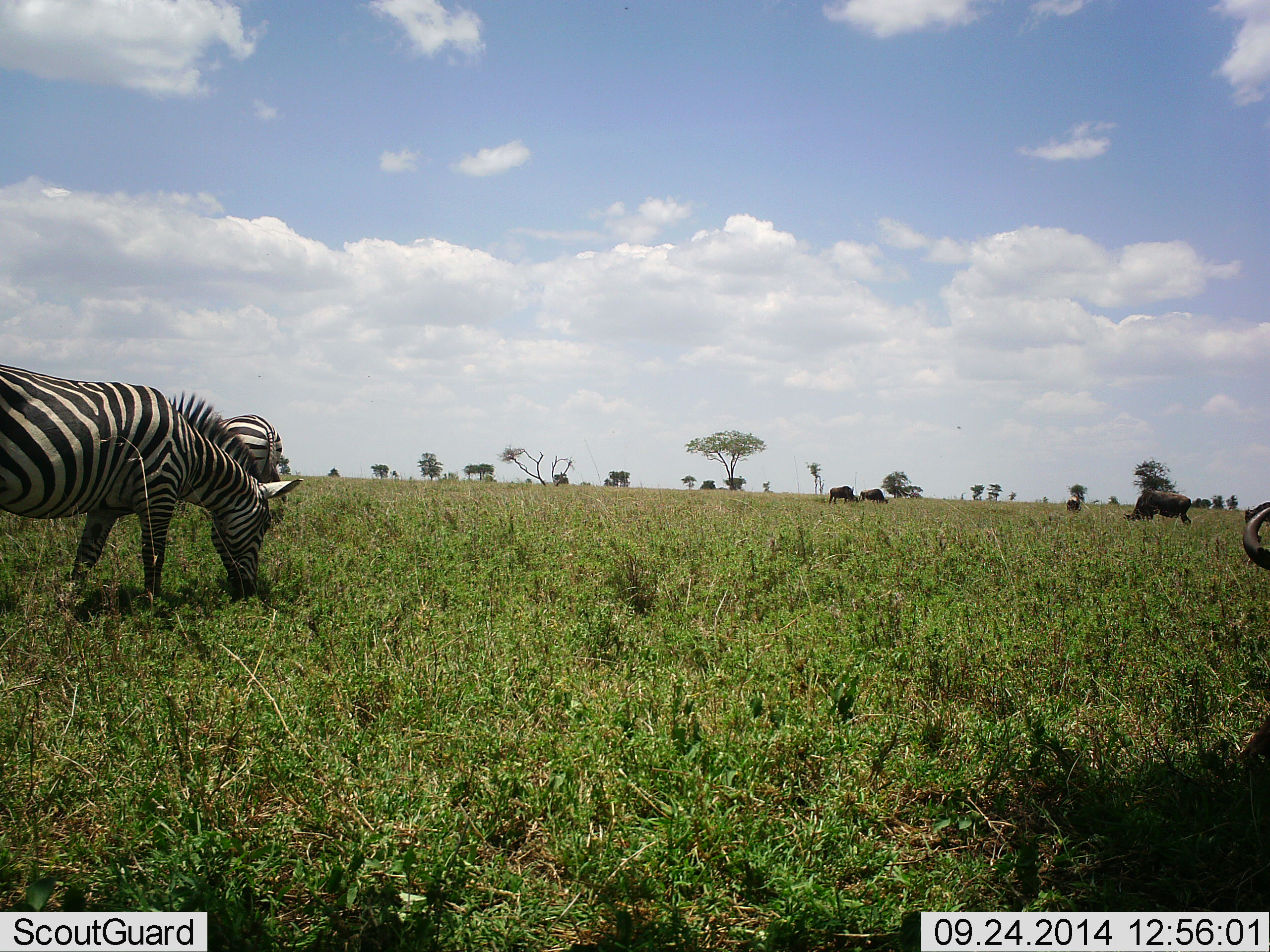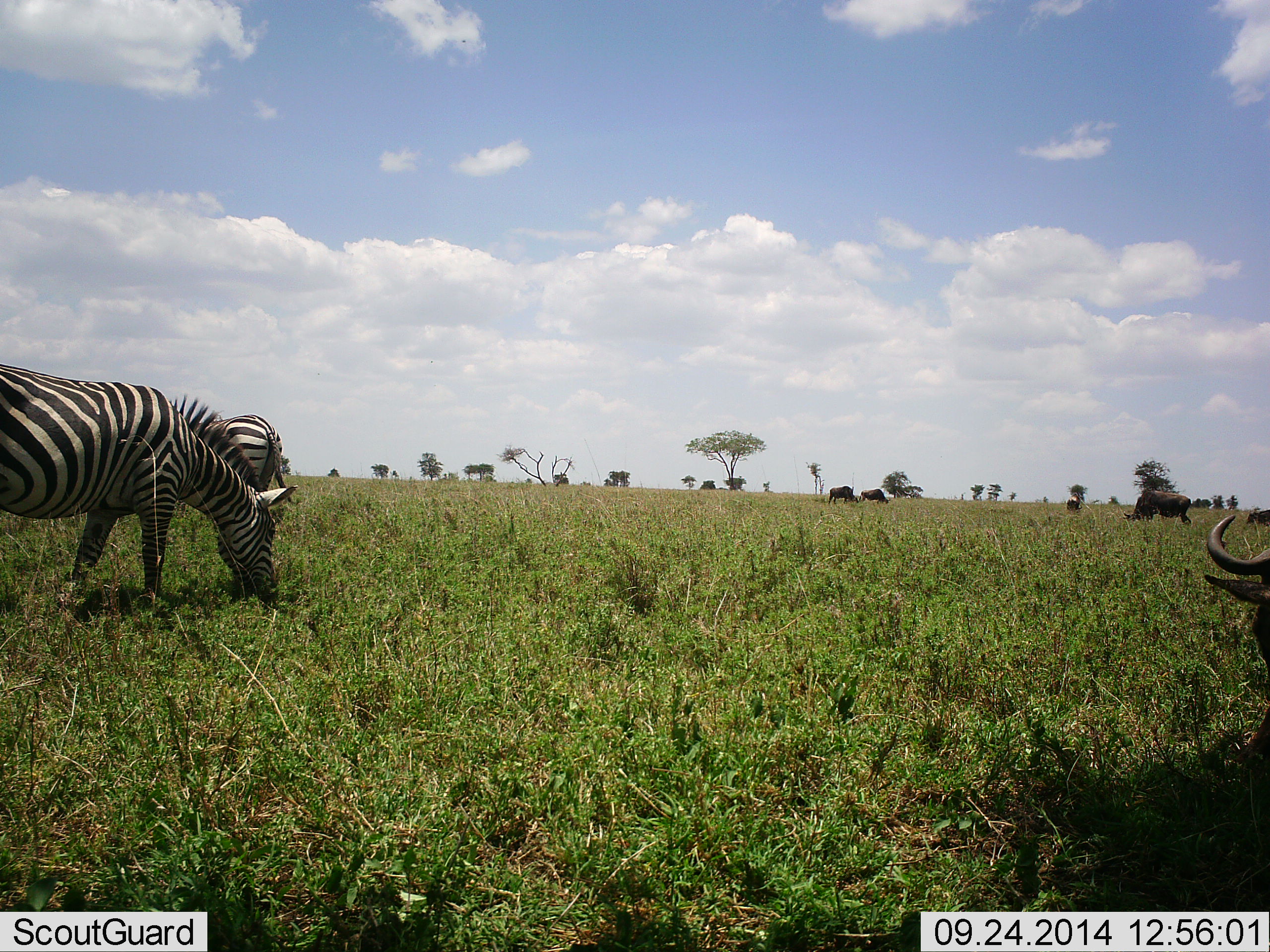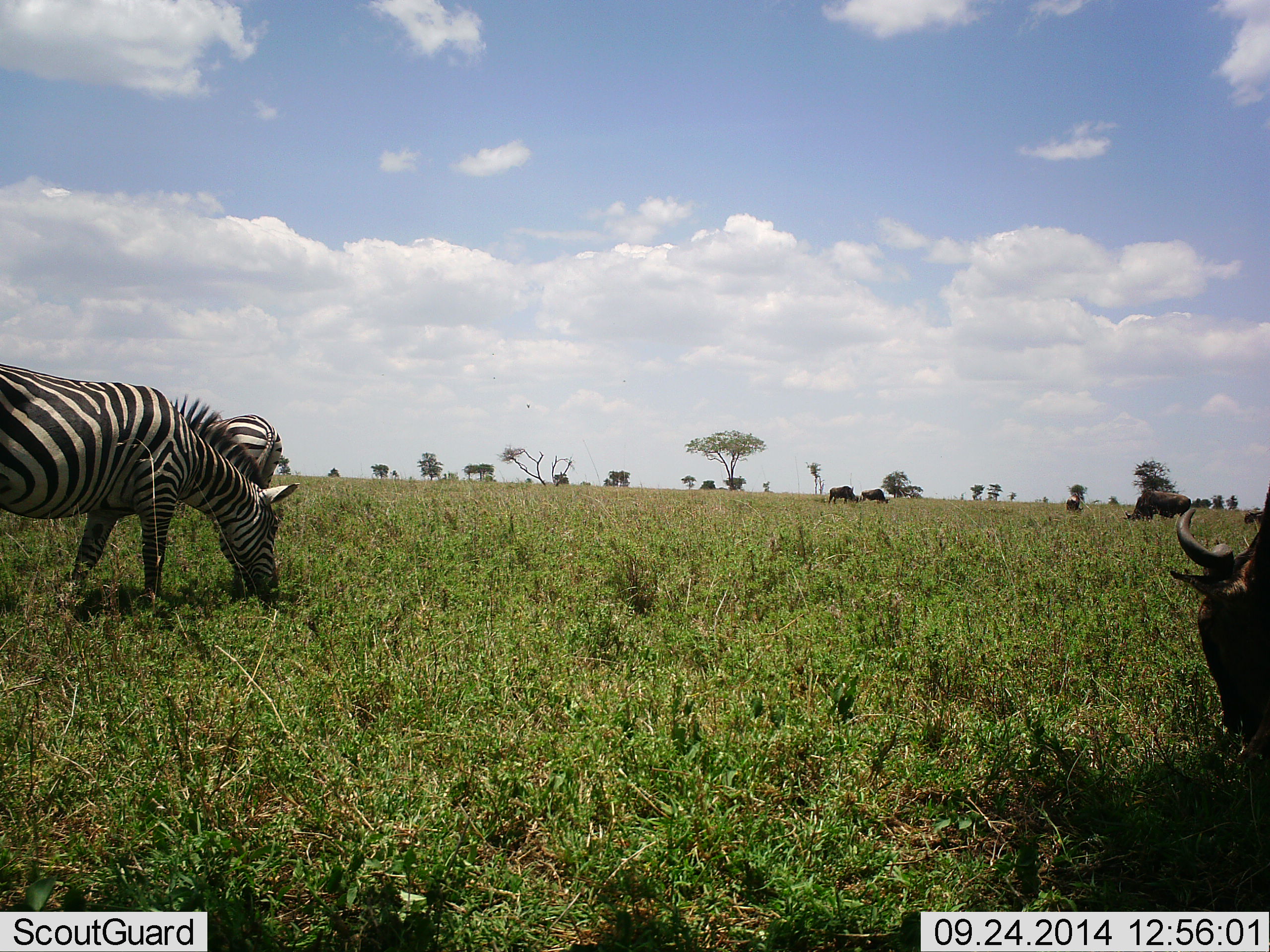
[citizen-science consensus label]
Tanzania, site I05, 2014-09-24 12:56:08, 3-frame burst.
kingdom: Animalia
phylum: Chordata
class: Mammalia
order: Artiodactyla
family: Bovidae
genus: Connochaetes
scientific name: Connochaetes taurinus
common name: blue wildebeest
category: wildebeest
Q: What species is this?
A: Wildebeest (blue wildebeest) (Connochaetes taurinus).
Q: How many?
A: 5.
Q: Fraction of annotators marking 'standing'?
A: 30%.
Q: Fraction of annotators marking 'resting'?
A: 30%.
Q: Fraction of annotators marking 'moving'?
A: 10%.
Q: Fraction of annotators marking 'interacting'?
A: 0%.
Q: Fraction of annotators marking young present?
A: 0%.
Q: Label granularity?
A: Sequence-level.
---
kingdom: Animalia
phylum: Chordata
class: Mammalia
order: Perissodactyla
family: Equidae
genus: Equus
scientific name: Equus quagga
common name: plains zebra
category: zebra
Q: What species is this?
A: Zebra (plains zebra) (Equus quagga).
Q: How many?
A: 2.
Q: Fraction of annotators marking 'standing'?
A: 50%.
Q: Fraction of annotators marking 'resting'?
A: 0%.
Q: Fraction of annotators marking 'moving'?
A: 0%.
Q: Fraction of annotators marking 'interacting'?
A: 0%.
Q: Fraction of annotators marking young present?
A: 0%.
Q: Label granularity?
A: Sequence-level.